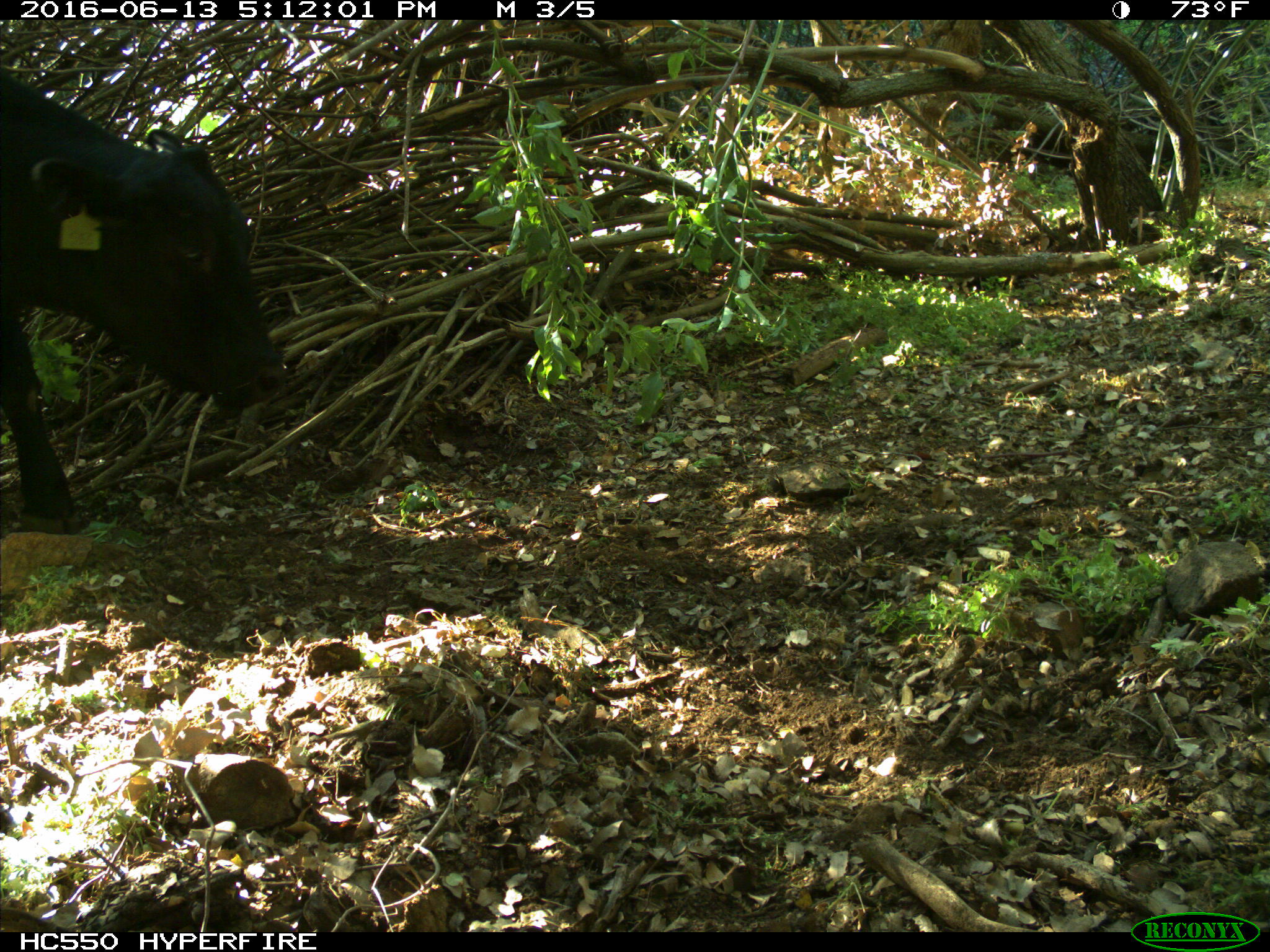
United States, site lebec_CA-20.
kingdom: Animalia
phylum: Chordata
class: Mammalia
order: Artiodactyla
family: Bovidae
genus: Bos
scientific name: Bos taurus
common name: domestic cow